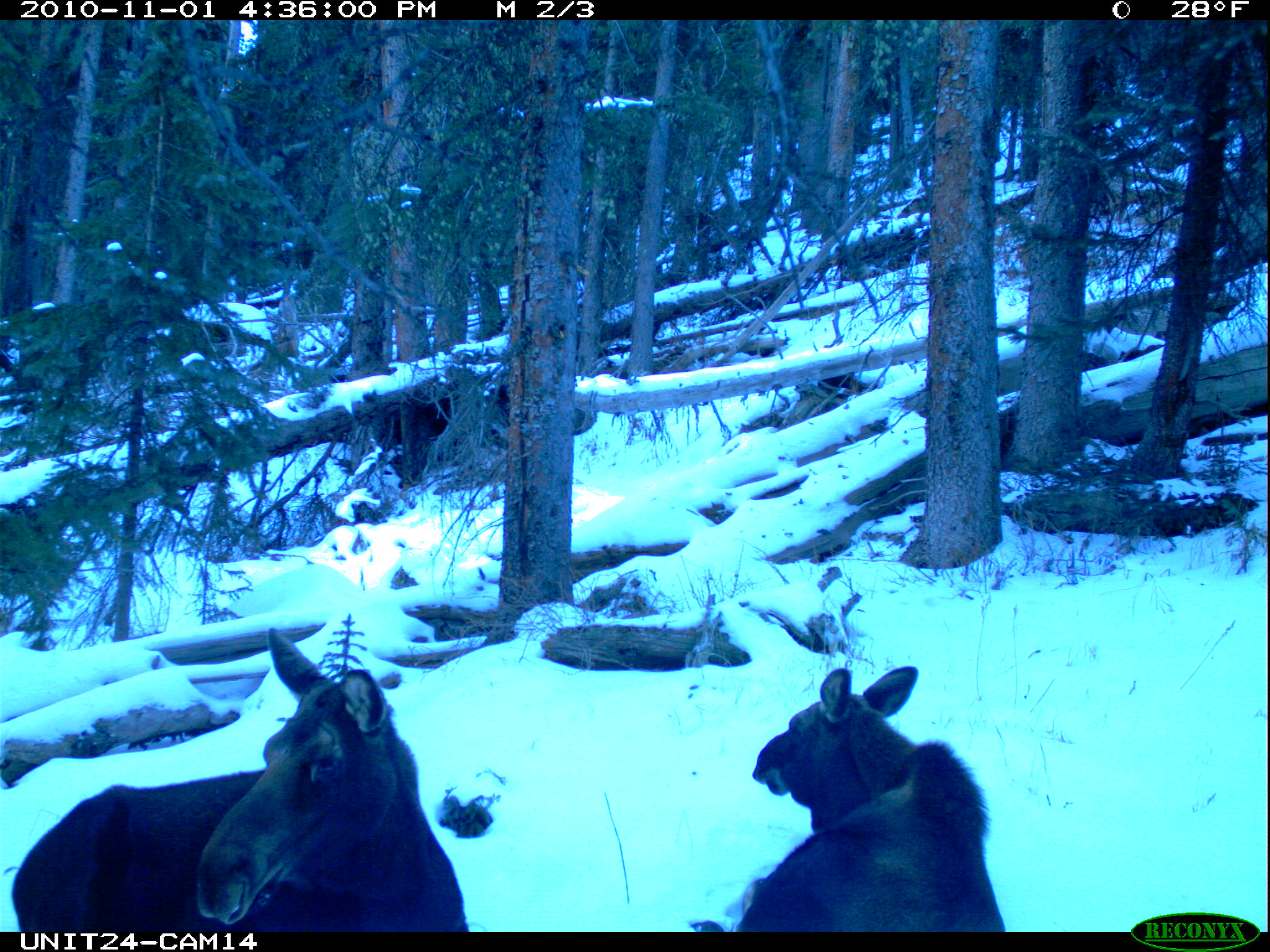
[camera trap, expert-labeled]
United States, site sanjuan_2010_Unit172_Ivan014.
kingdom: Animalia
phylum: Chordata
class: Mammalia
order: Artiodactyla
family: Cervidae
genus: Alces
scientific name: Alces alces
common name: moose